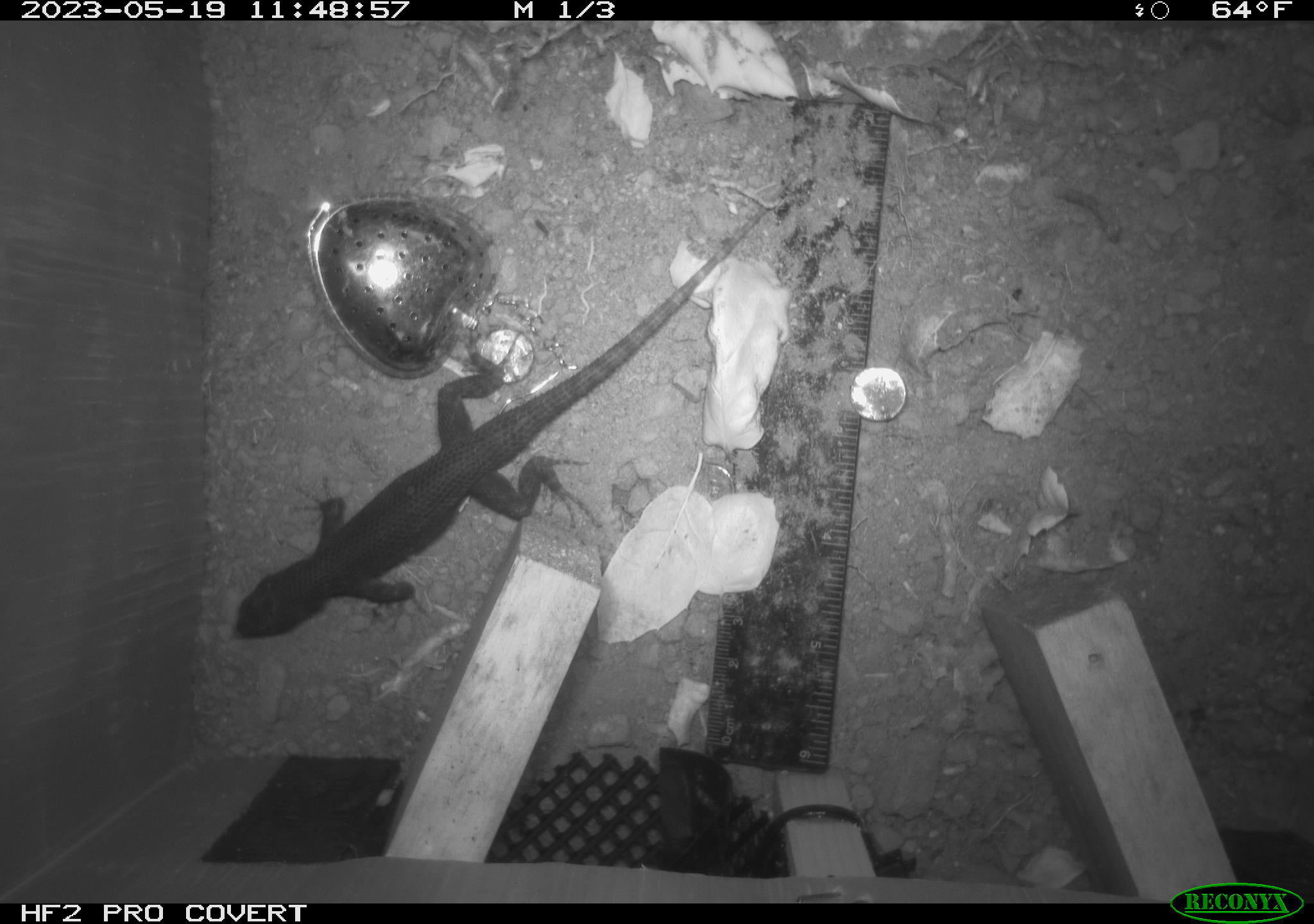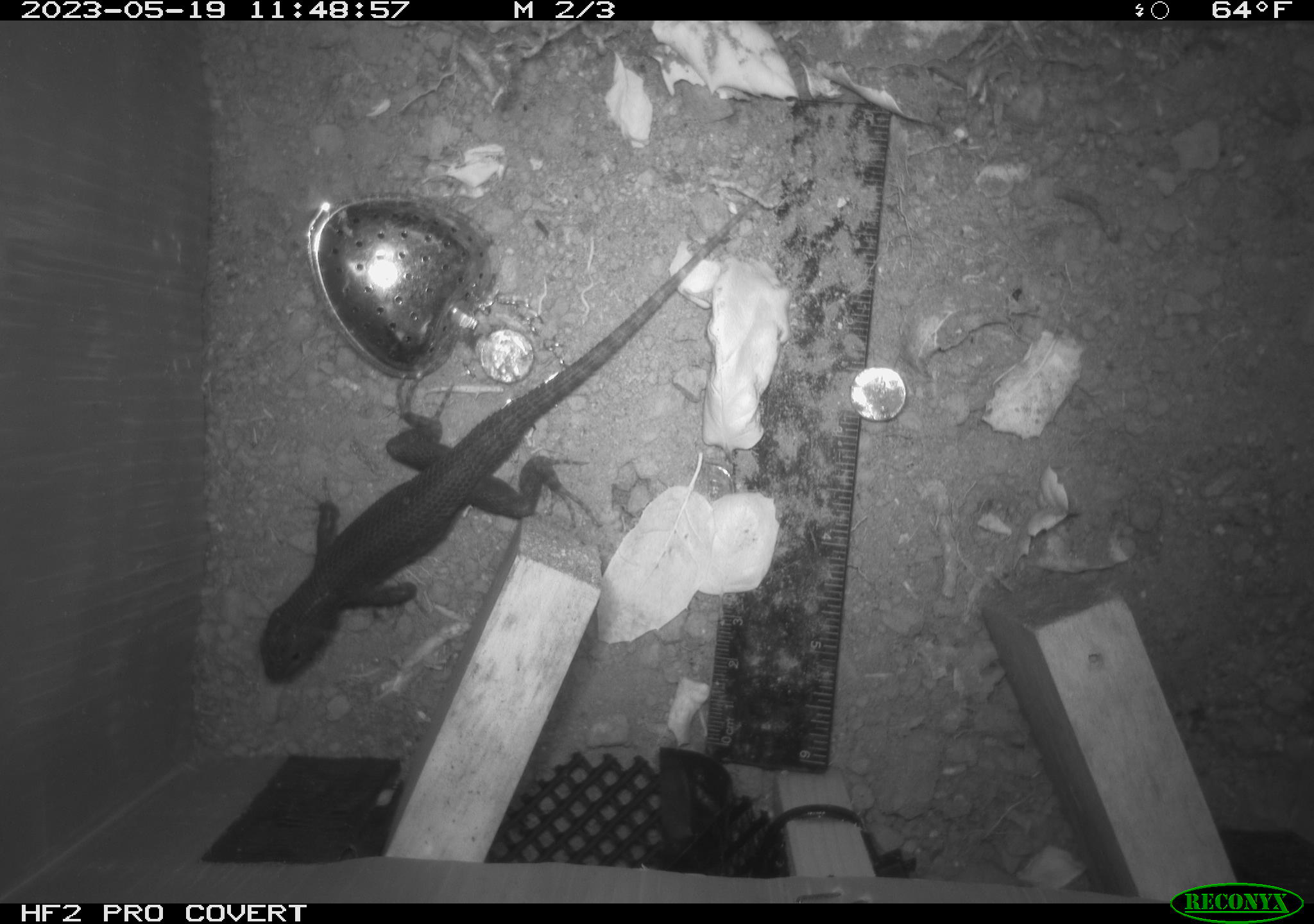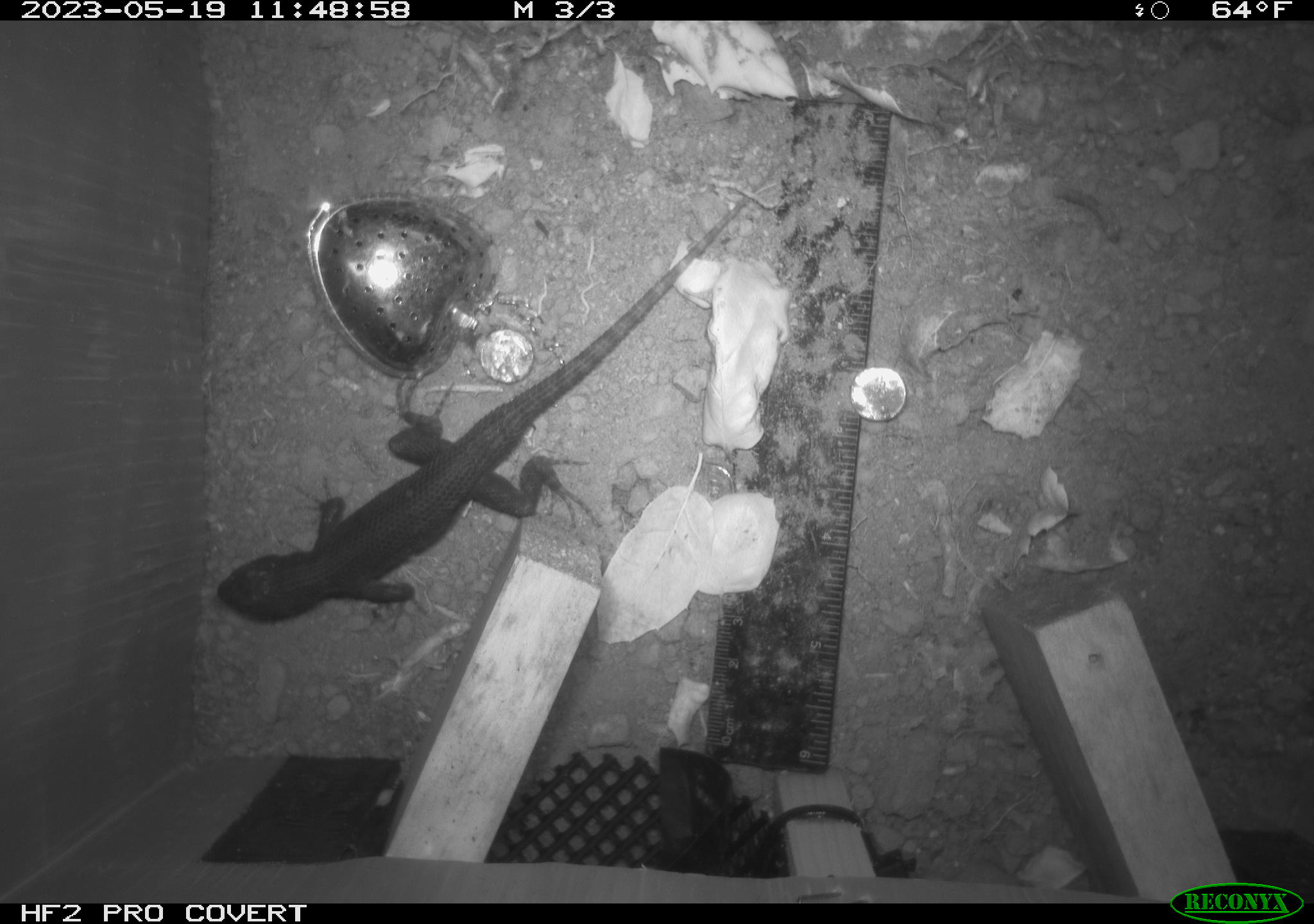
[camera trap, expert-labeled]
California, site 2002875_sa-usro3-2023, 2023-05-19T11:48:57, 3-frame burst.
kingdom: Animalia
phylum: Chordata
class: Reptilia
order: Squamata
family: Phrynosomatidae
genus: Sceloporus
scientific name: Sceloporus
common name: spiny lizards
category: sceloporus species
Sceloporus species (spiny lizards) (Sceloporus).